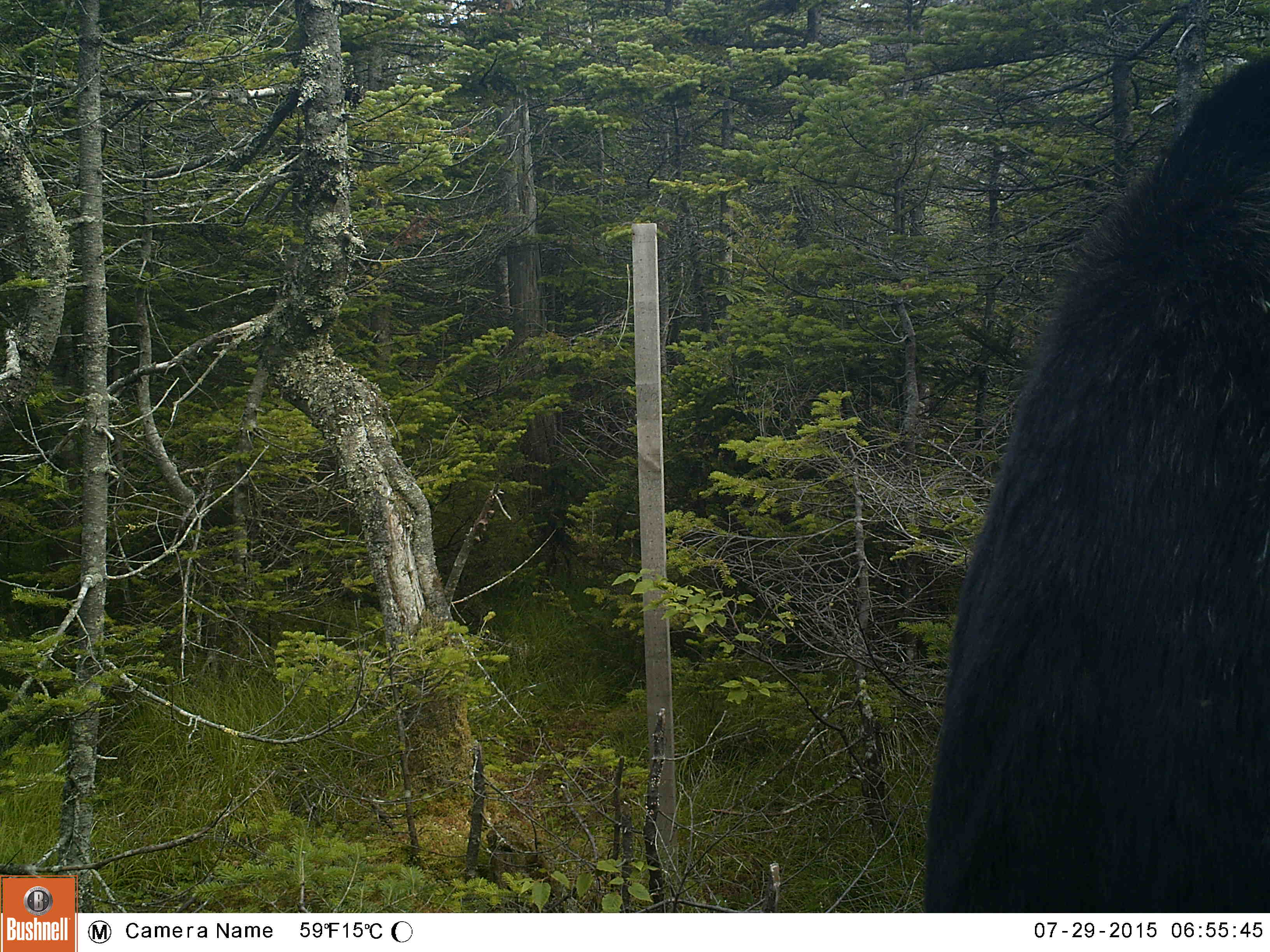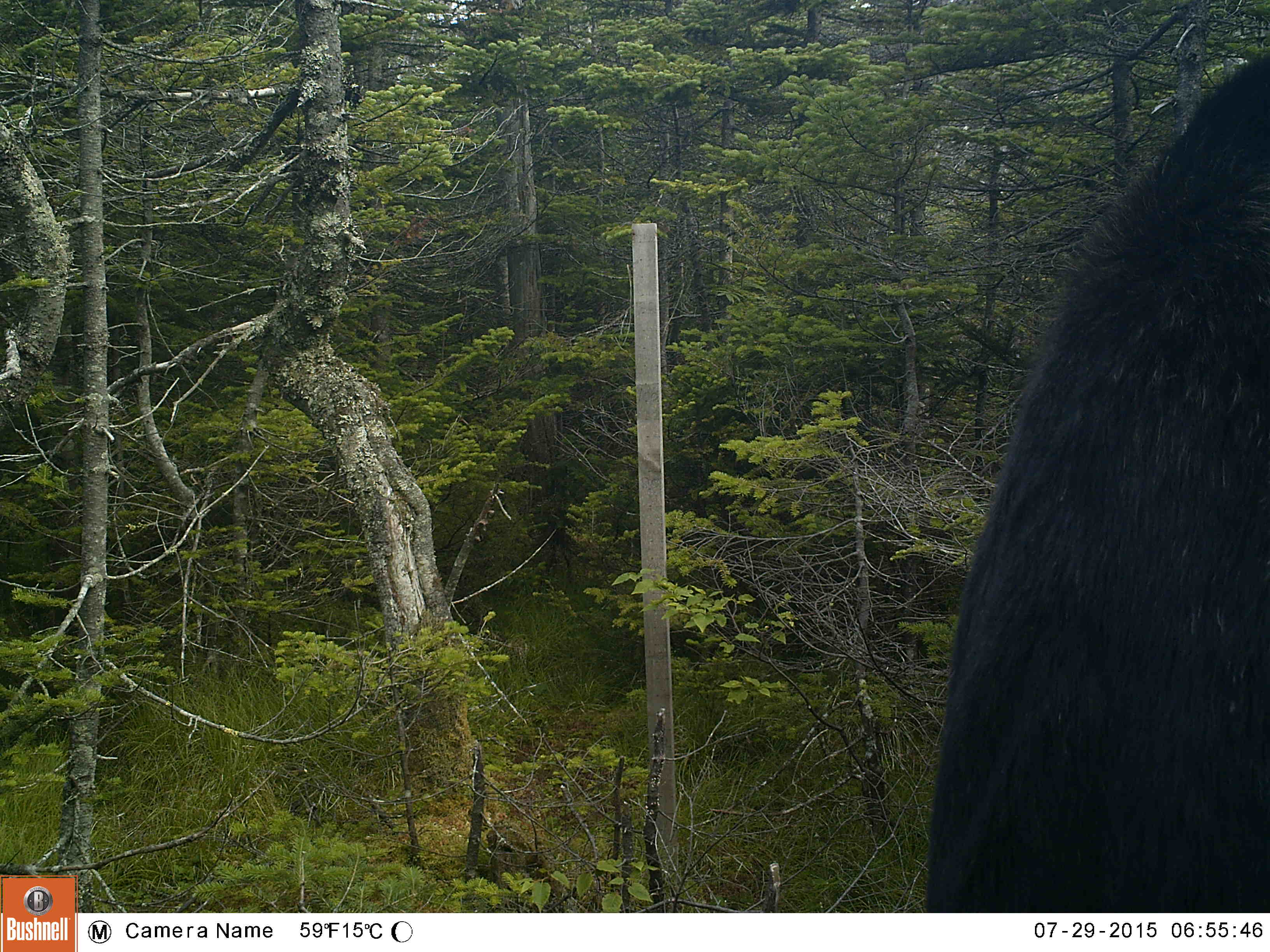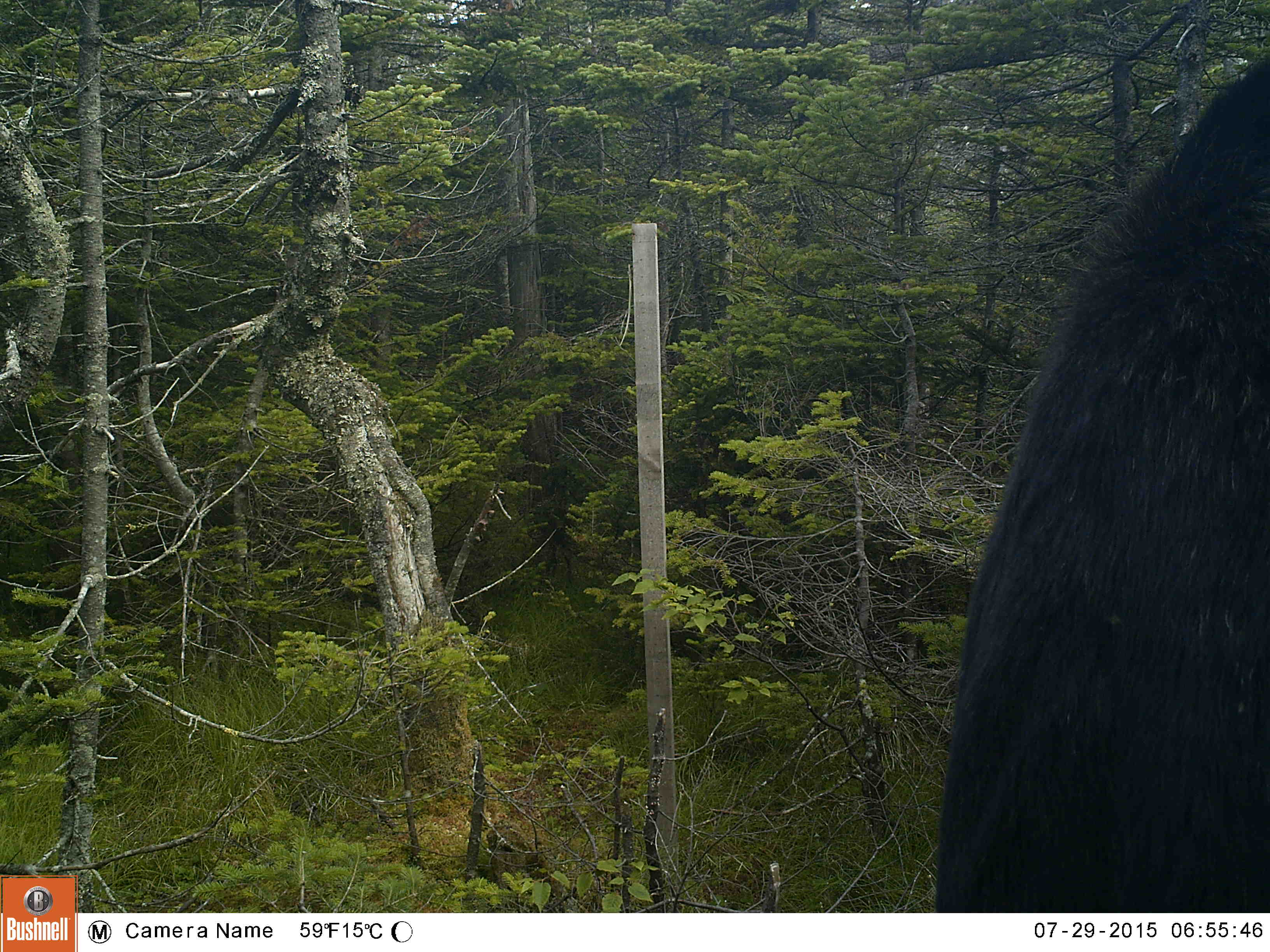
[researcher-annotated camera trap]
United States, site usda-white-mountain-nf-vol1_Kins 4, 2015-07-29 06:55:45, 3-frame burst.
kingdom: Animalia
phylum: Chordata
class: Mammalia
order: Artiodactyla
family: Cervidae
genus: Alces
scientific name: Alces alces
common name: moose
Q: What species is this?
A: Moose (Alces alces).